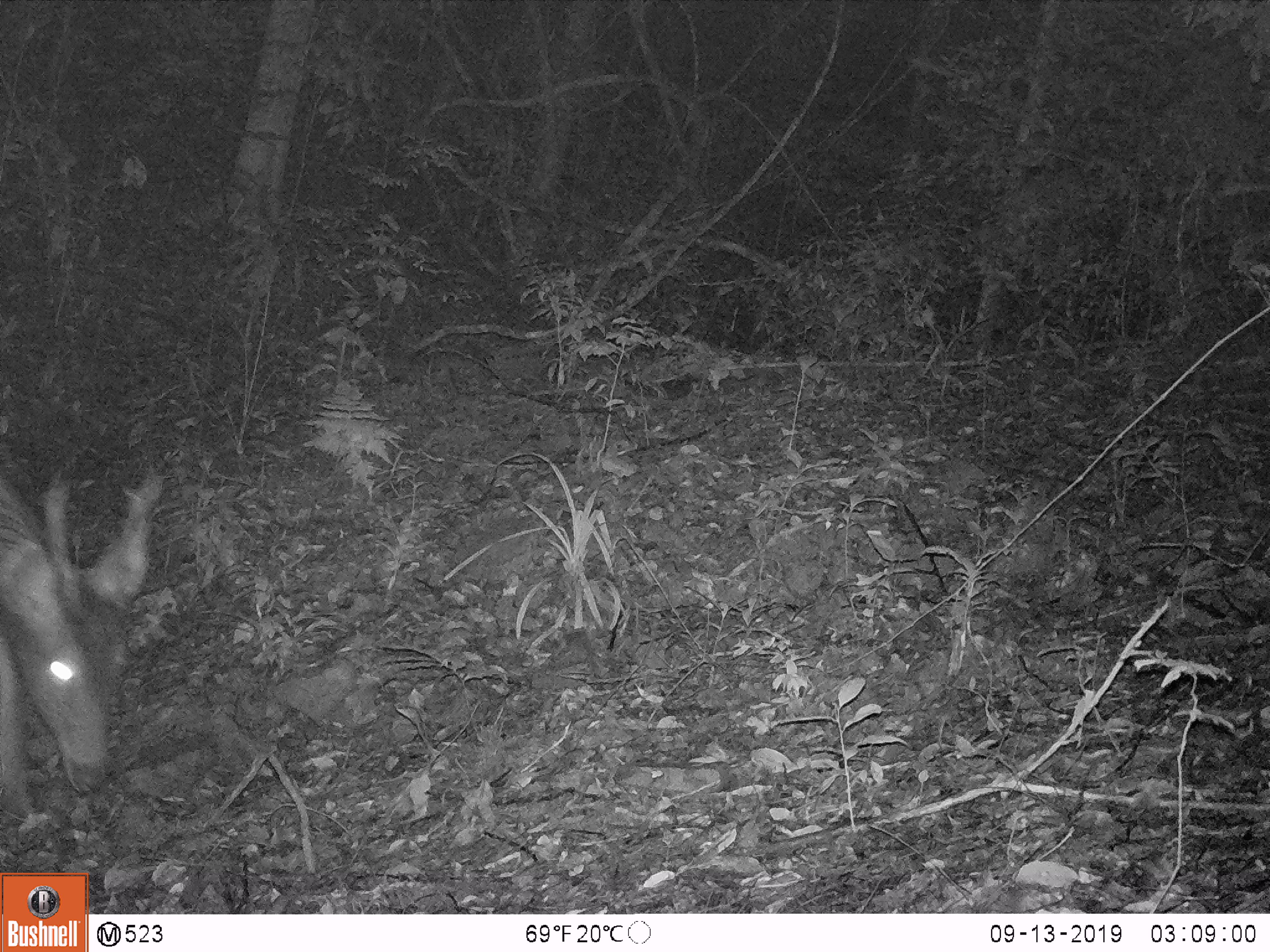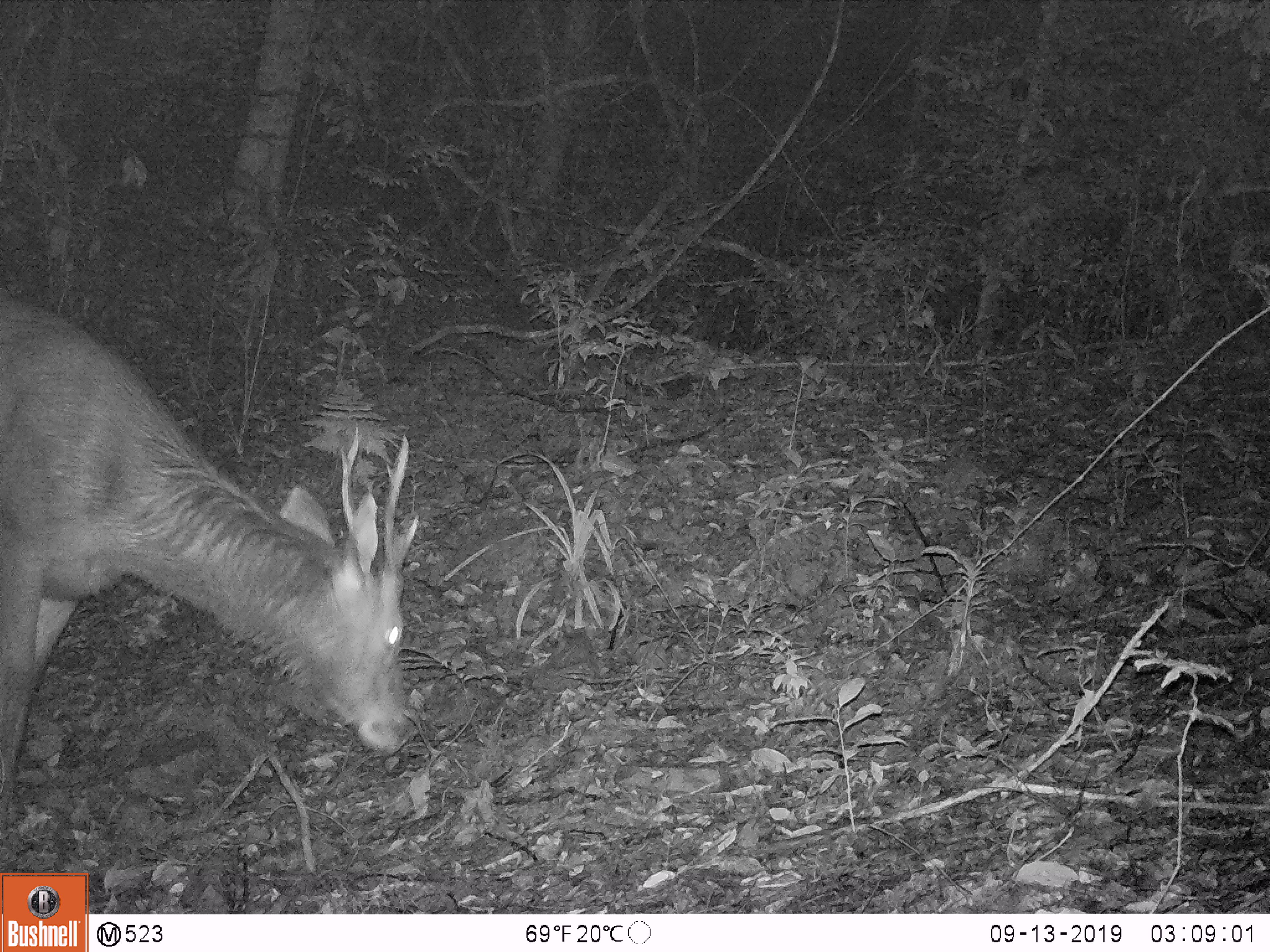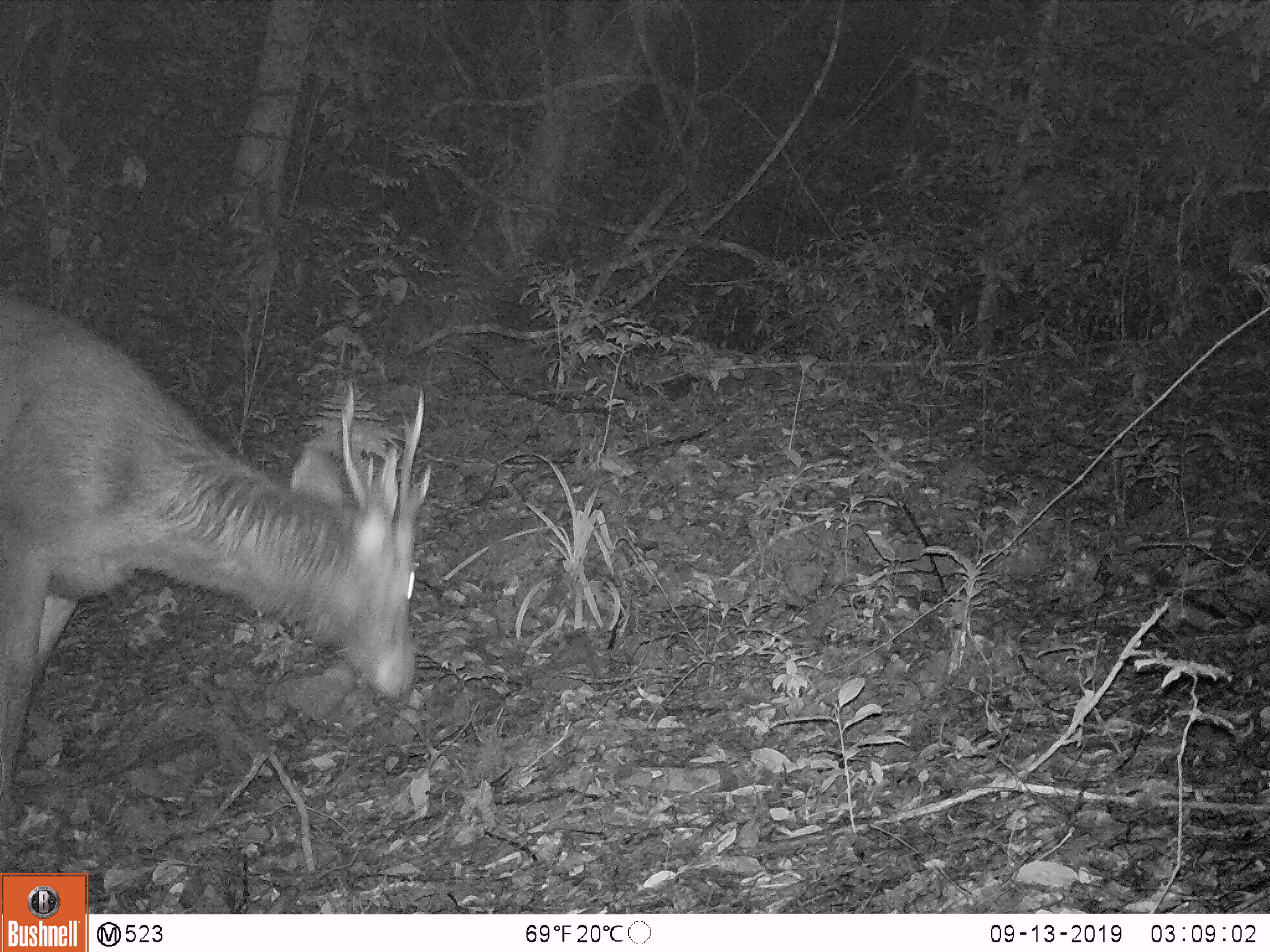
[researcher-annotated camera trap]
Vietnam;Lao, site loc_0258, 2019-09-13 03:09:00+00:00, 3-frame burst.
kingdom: Animalia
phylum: Chordata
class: Mammalia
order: Artiodactyla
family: Cervidae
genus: Rusa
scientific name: Rusa unicolor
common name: sambar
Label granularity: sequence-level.